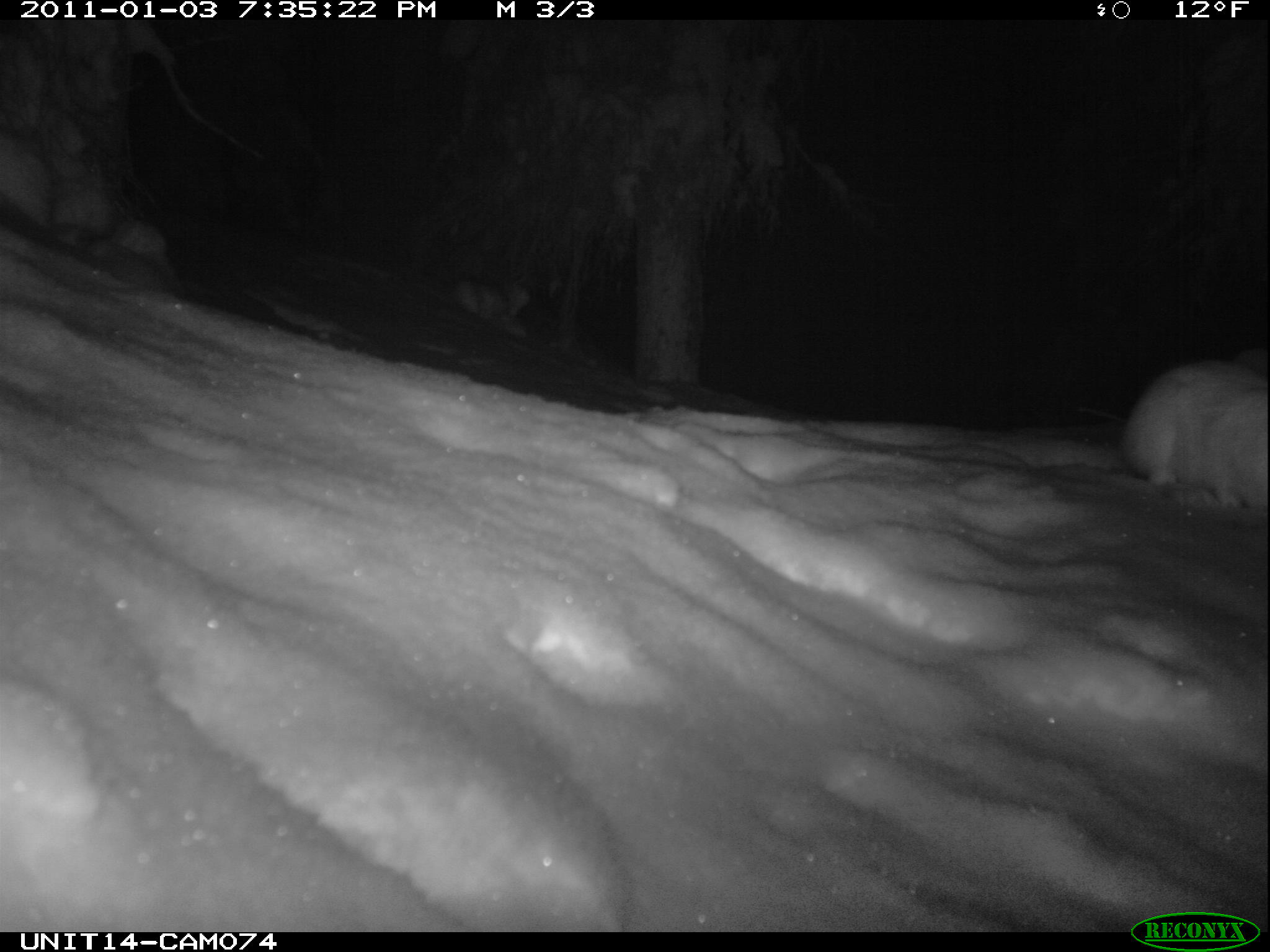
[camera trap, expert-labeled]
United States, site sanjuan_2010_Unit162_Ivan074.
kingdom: Animalia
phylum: Chordata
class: Mammalia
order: Lagomorpha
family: Leporidae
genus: Lepus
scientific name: Lepus americanus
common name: snowshoe hare